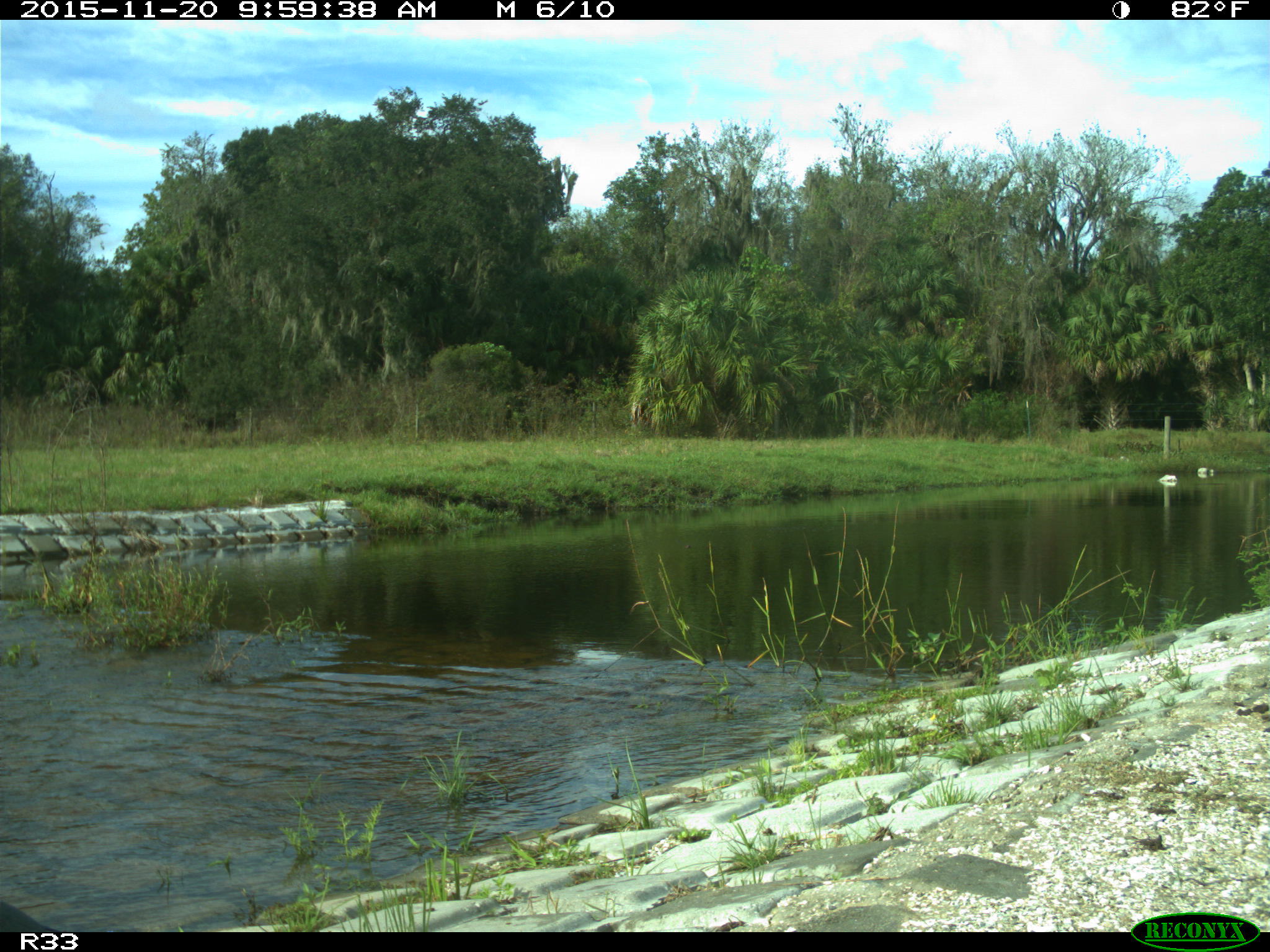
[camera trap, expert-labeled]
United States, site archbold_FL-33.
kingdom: Animalia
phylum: Chordata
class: Aves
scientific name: Aves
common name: birds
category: unidentified bird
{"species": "unidentified bird (birds) (Aves)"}